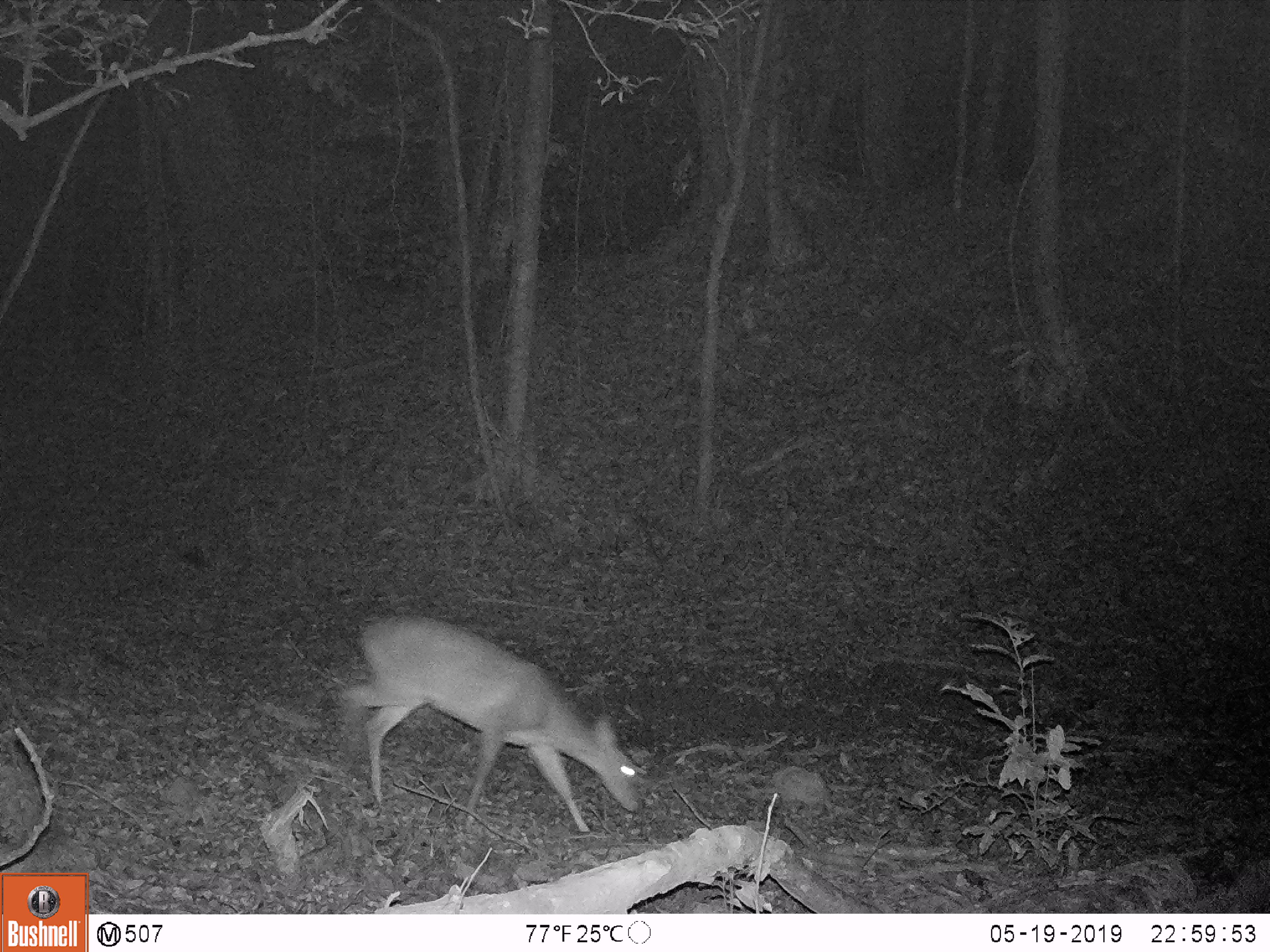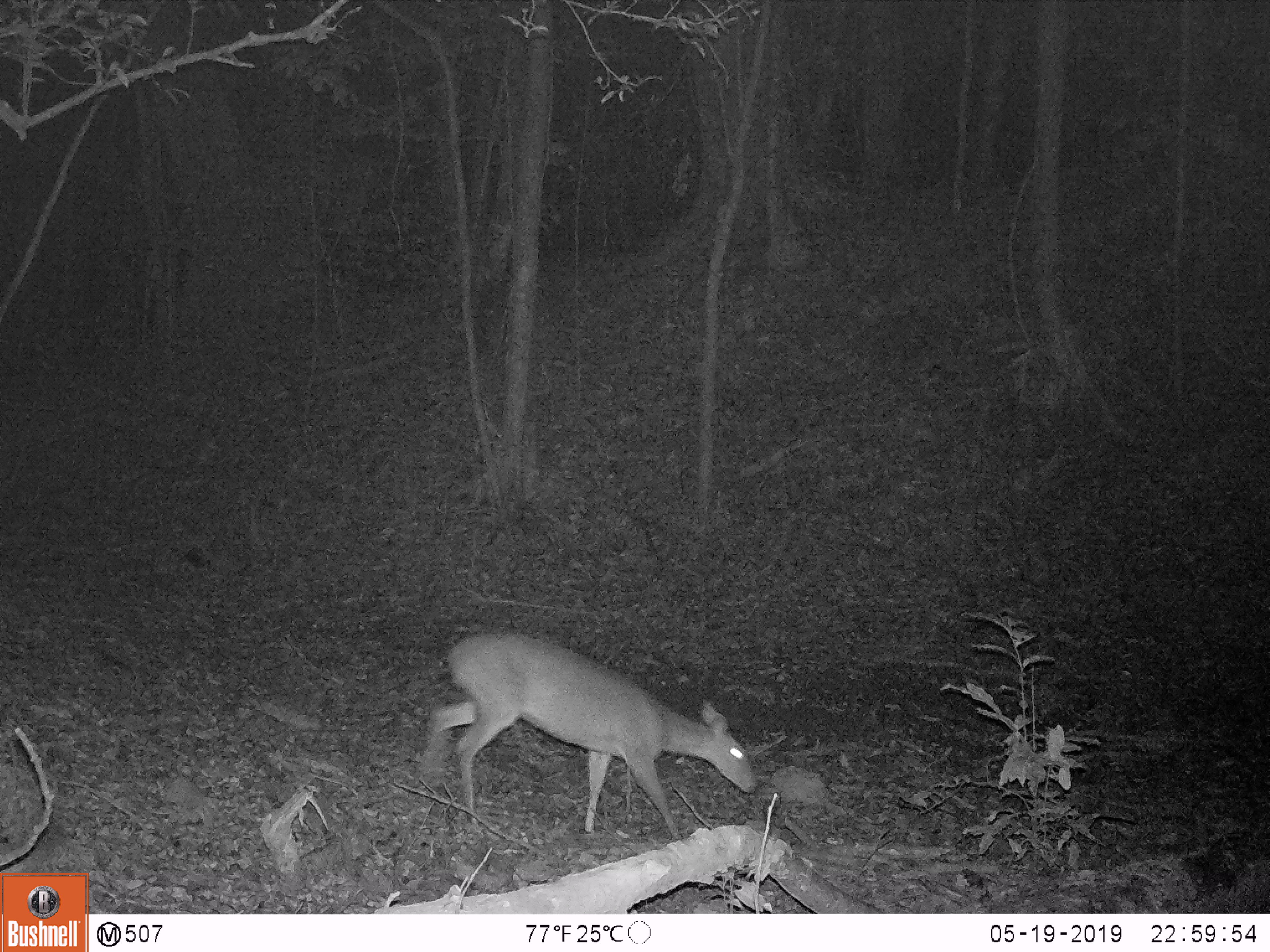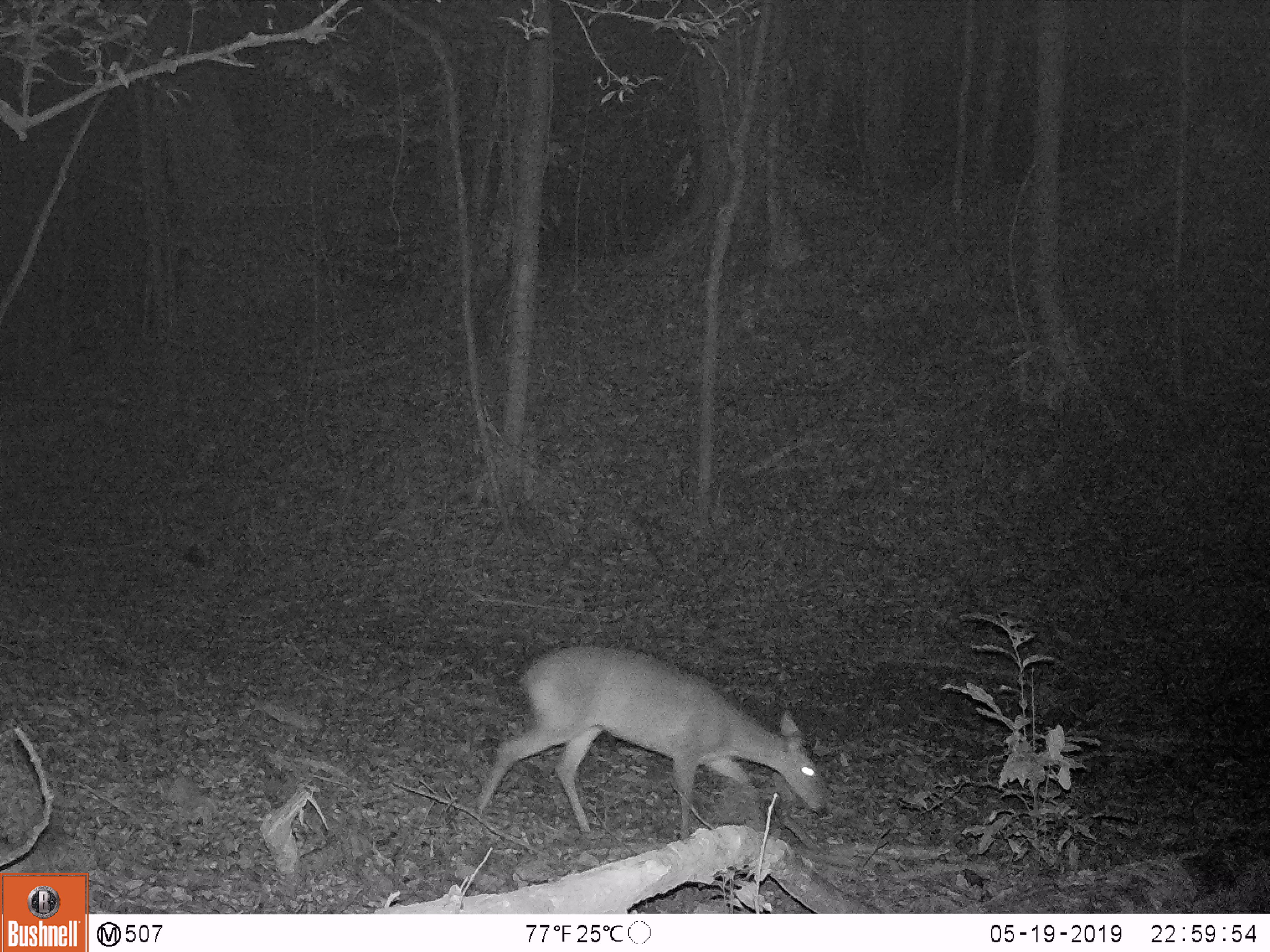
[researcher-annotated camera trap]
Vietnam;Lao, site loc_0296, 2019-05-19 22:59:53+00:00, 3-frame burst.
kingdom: Animalia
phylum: Chordata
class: Mammalia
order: Artiodactyla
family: Cervidae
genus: Muntiacus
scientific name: Muntiacus vuquangensis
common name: large-antlered muntjac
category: large antlered muntjac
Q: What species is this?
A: Large antlered muntjac (large-antlered muntjac) (Muntiacus vuquangensis).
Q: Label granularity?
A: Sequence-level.